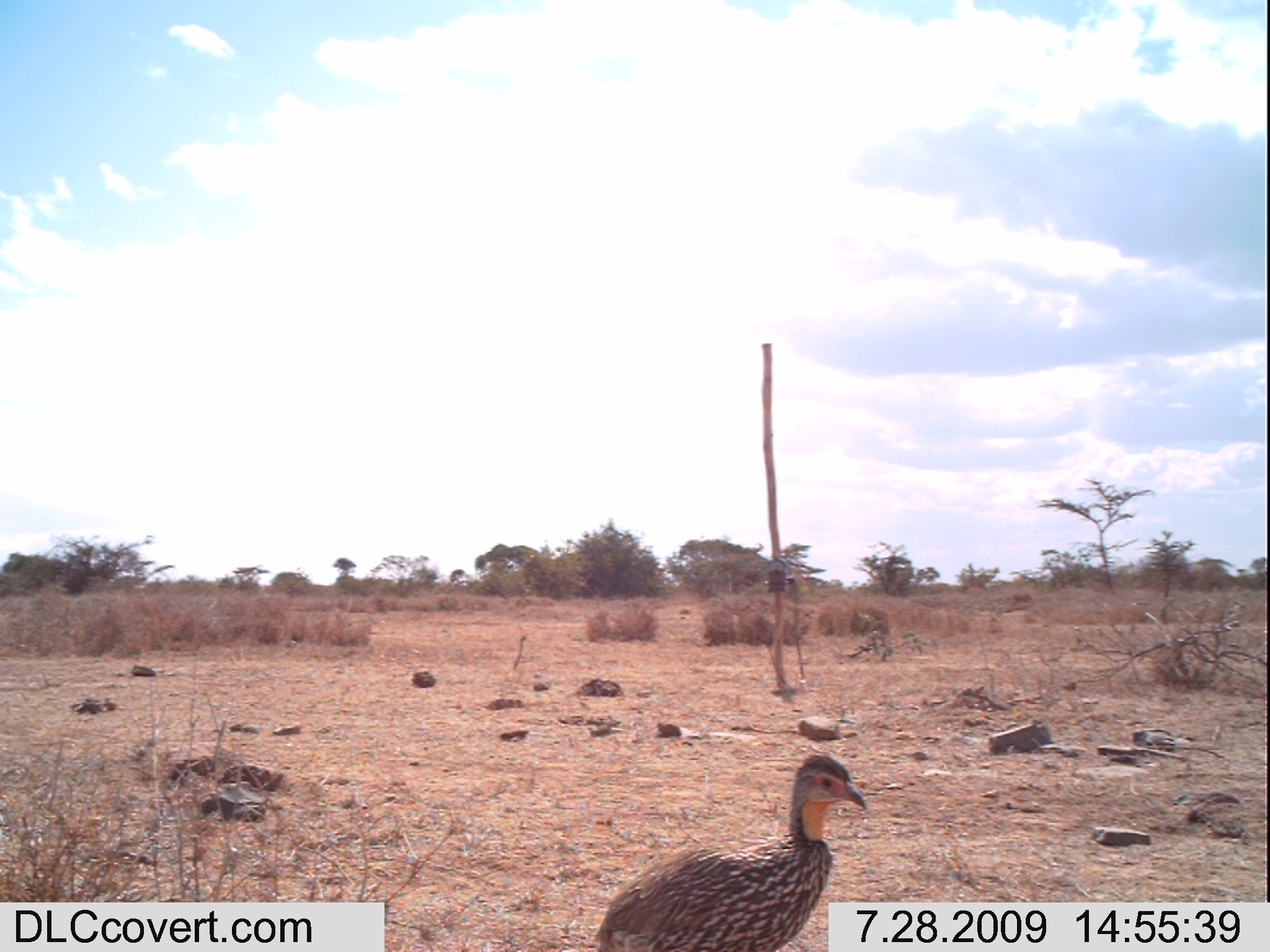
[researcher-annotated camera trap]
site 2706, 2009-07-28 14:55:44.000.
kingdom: Animalia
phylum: Chordata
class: Aves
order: Galliformes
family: Phasianidae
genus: Pternistis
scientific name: Pternistis leucoscepus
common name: yellow-necked francolin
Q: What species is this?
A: Pternistis leucoscepus (yellow-necked francolin).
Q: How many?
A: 1.